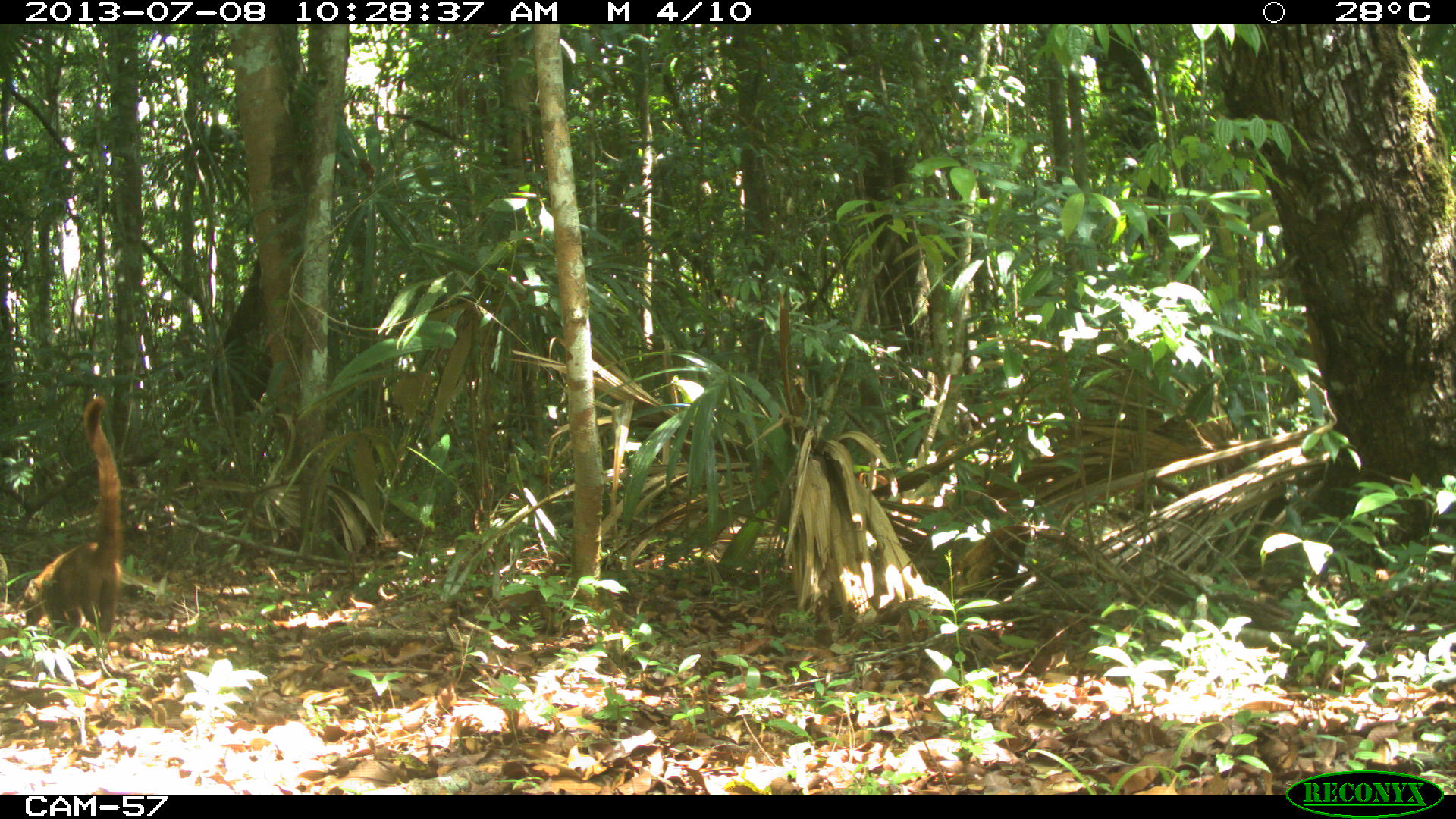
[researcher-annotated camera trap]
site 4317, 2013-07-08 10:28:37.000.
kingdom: Animalia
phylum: Chordata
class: Mammalia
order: Carnivora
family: Procyonidae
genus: Nasua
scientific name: Nasua narica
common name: white-nosed coati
Nasua narica (white-nosed coati), count 2.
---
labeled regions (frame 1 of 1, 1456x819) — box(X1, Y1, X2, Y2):
nasua narica: box(21, 394, 123, 633)